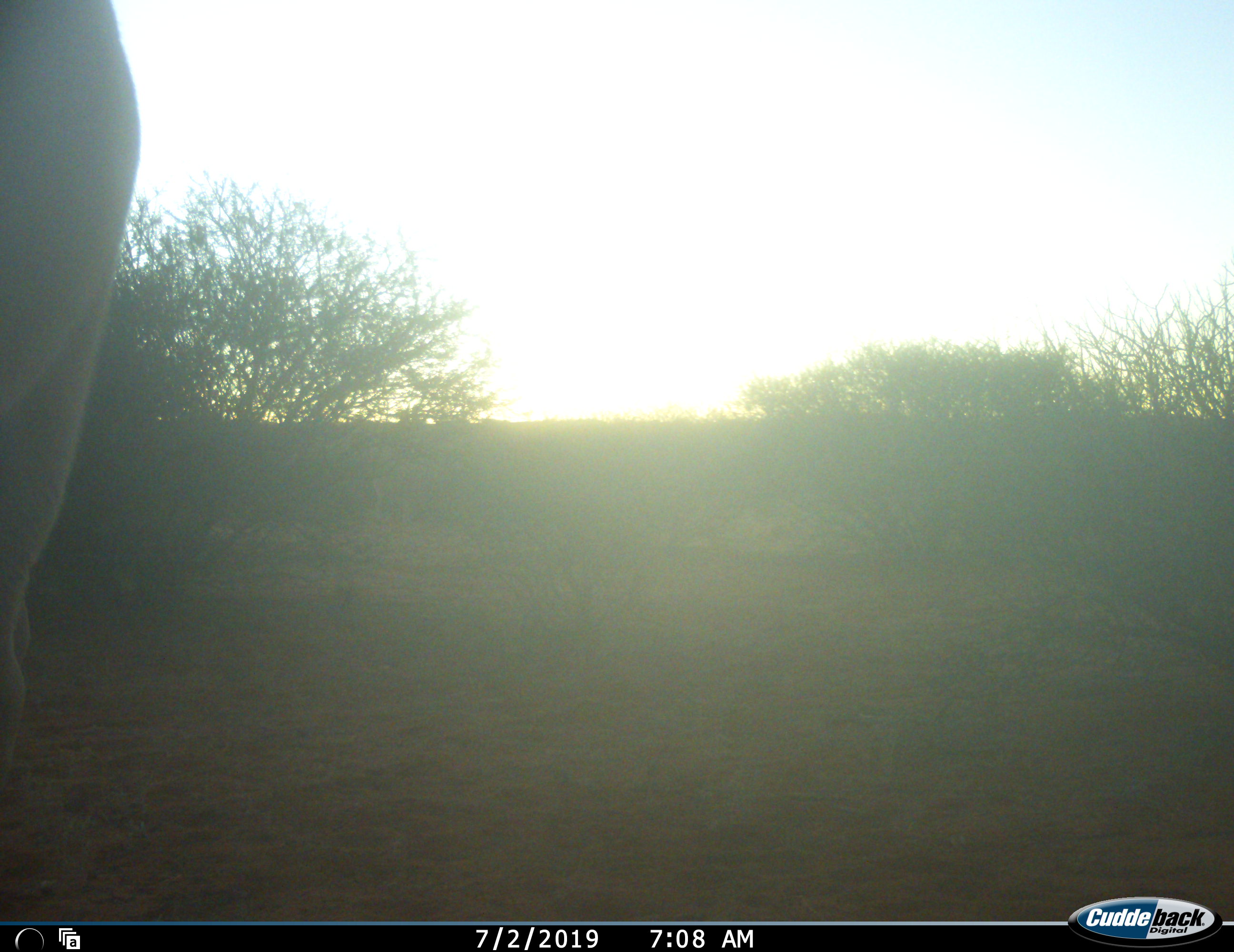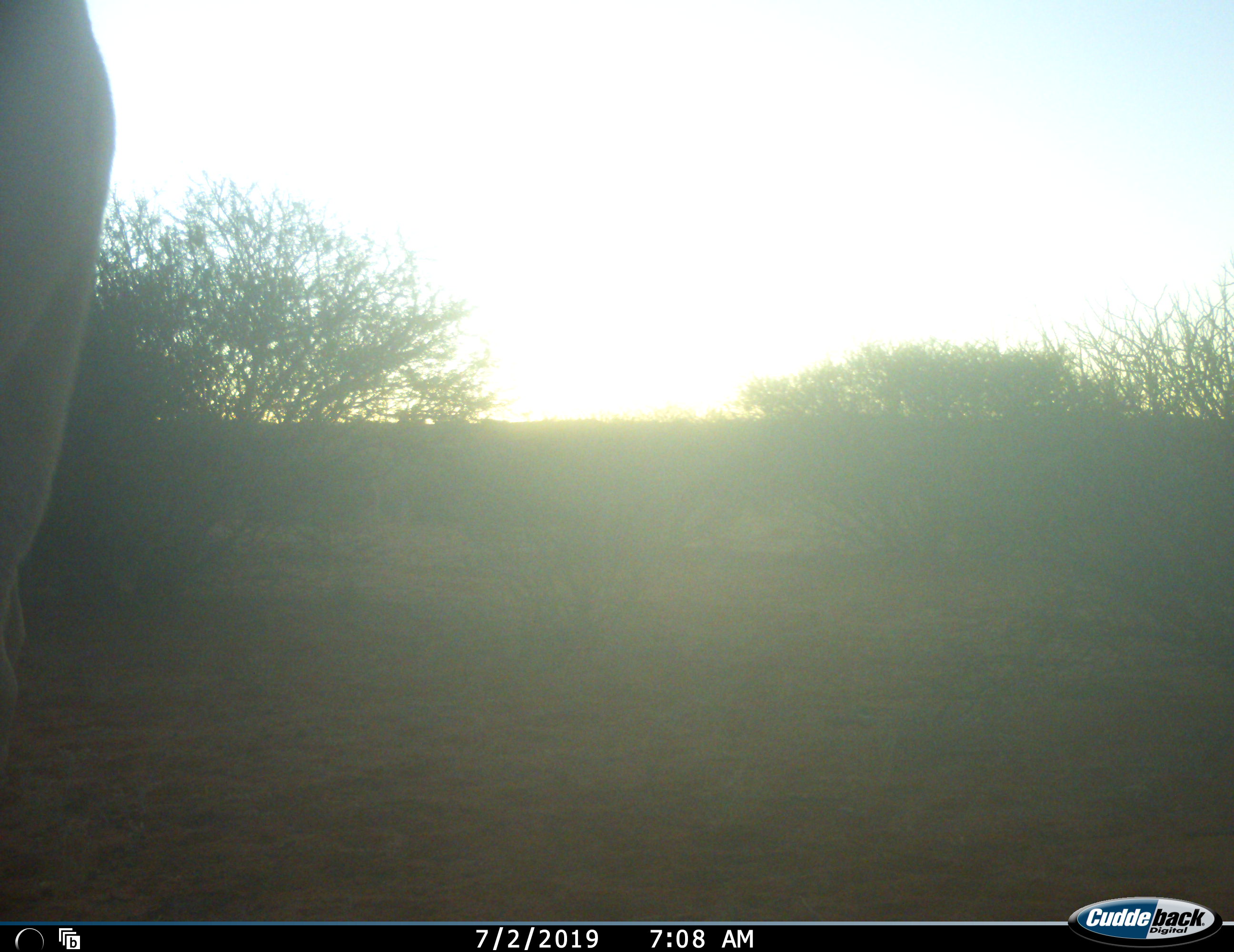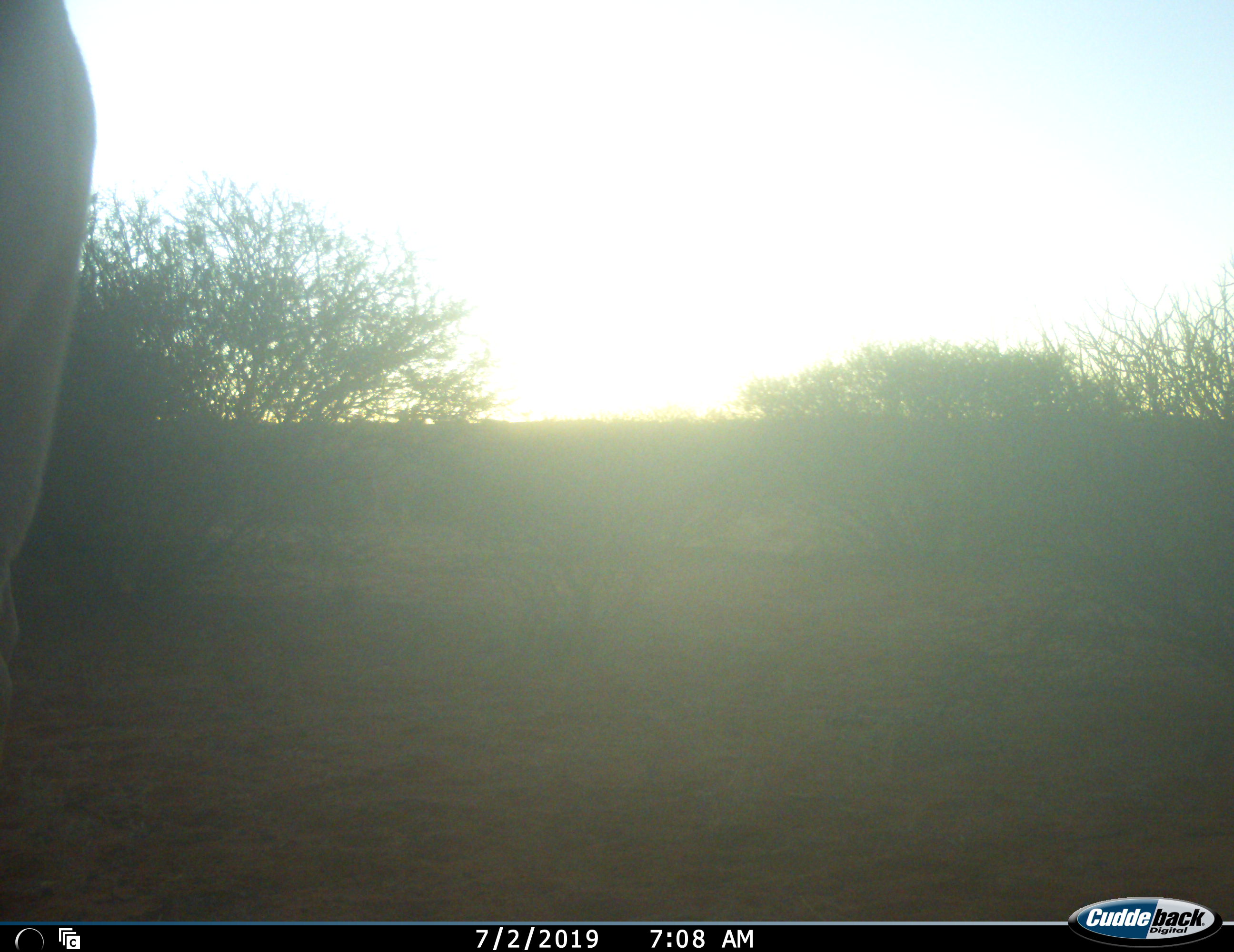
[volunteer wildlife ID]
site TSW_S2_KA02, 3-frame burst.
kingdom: Animalia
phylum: Chordata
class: Mammalia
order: Artiodactyla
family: Bovidae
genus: Tragelaphus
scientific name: Tragelaphus oryx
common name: eland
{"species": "eland (Tragelaphus oryx)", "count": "1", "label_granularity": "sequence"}